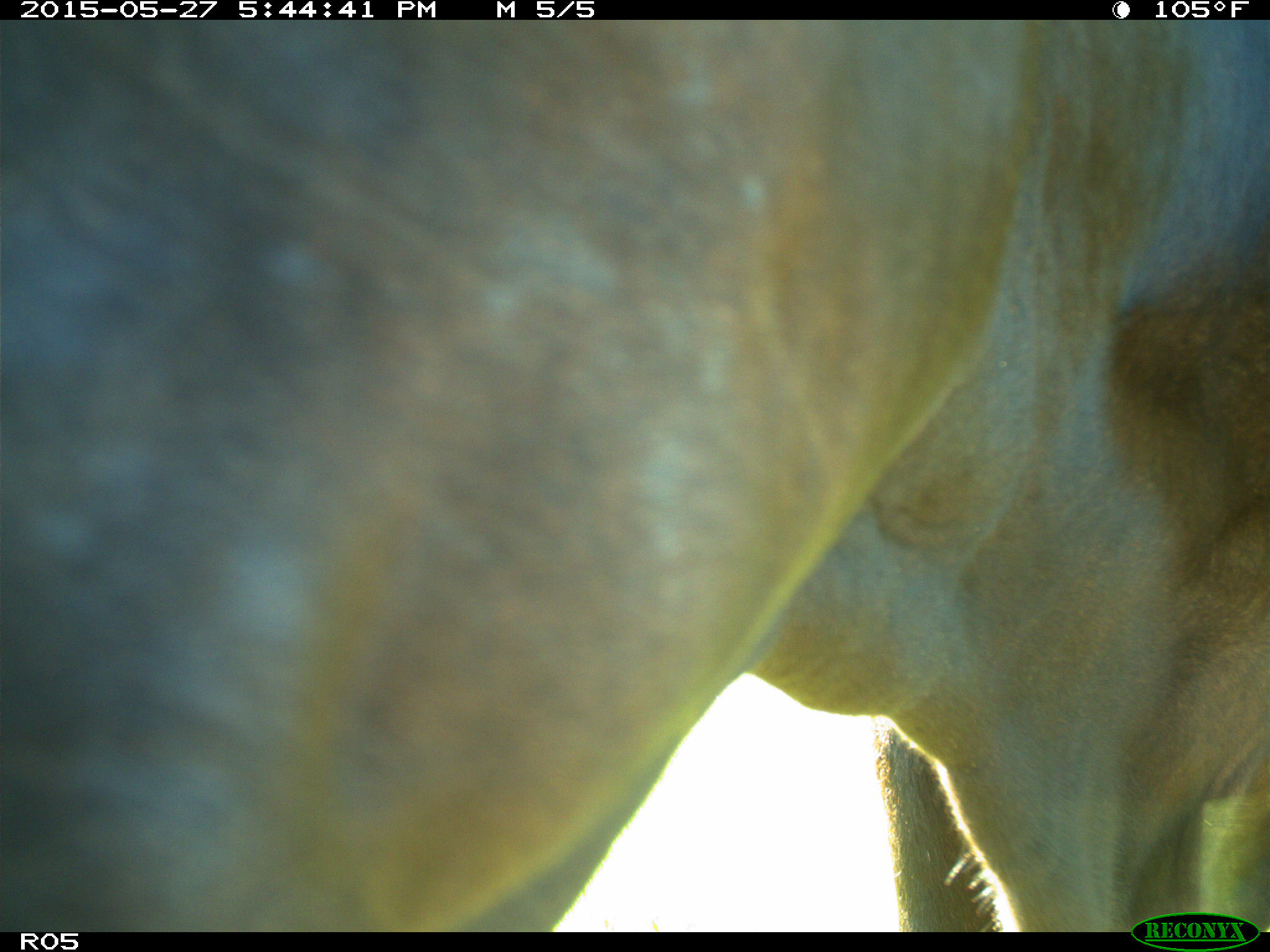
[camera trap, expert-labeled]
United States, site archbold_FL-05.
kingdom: Animalia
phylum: Chordata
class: Mammalia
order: Artiodactyla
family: Bovidae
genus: Bos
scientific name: Bos taurus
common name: domestic cow